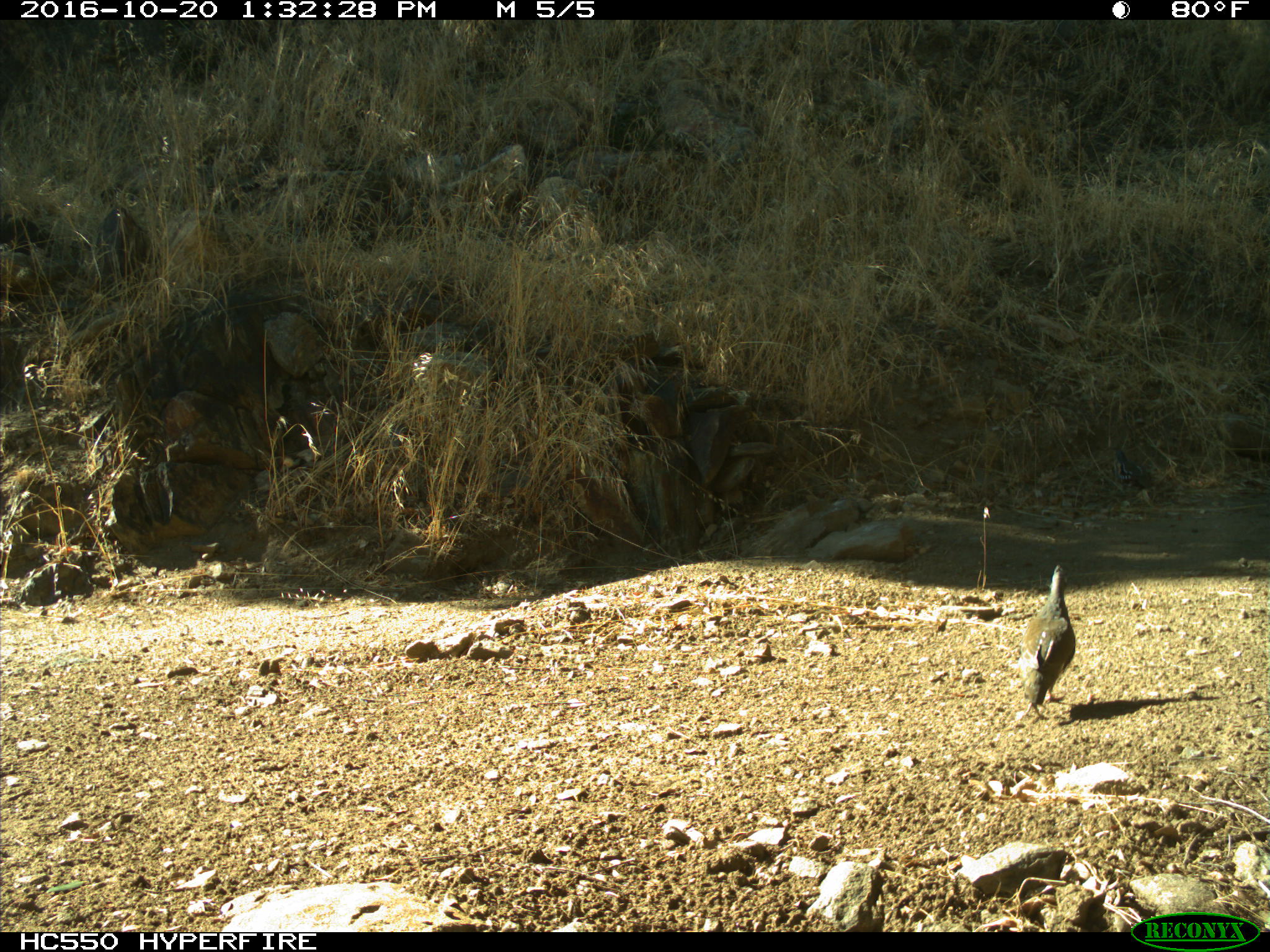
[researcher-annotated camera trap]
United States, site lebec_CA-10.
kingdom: Animalia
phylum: Chordata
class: Aves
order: Galliformes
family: Odontophoridae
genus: Callipepla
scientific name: Callipepla californica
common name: california quail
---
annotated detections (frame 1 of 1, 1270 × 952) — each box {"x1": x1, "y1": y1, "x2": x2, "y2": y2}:
animal: {"x1": 1019, "y1": 564, "x2": 1076, "y2": 723}